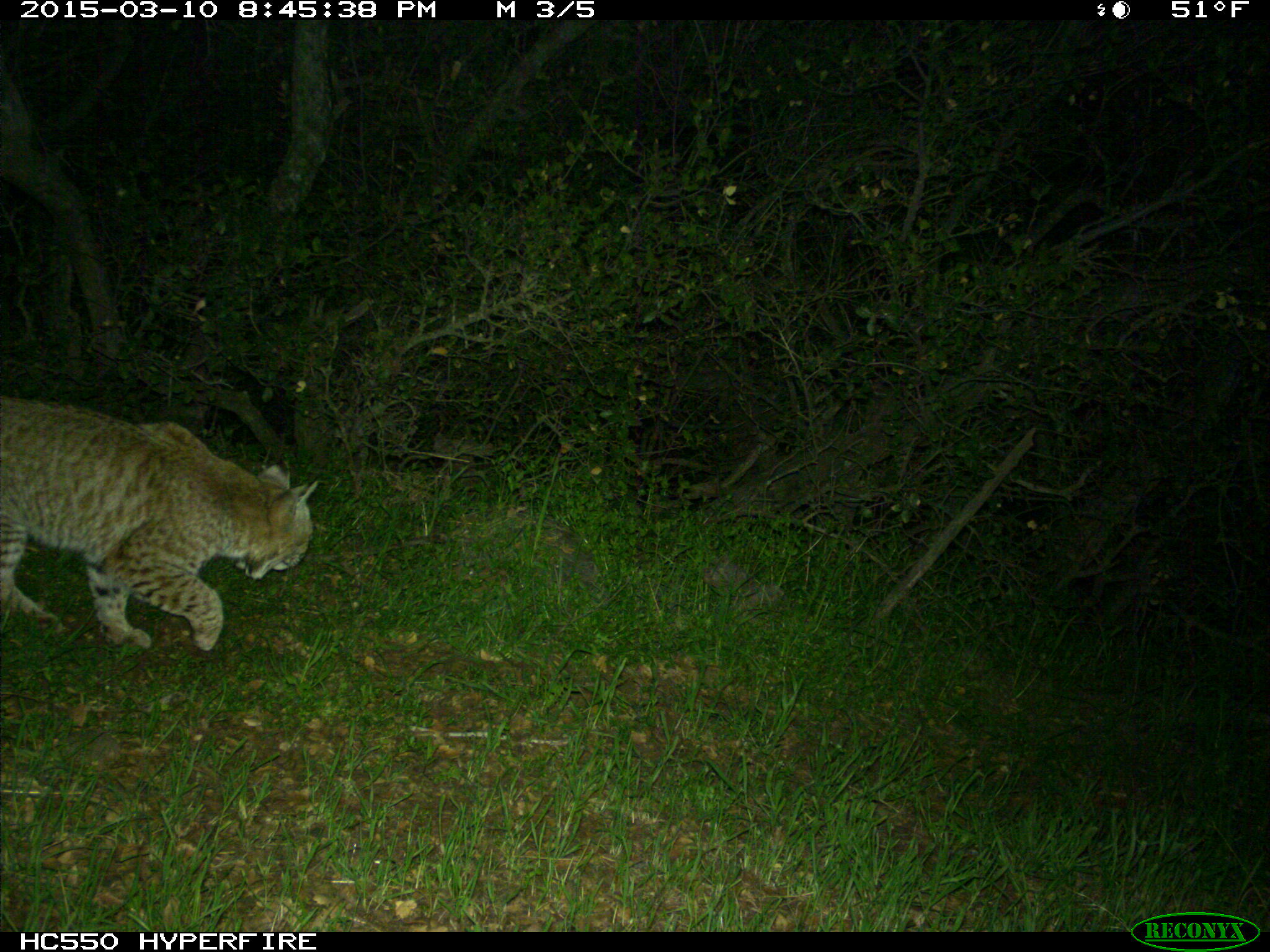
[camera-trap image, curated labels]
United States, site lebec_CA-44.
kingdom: Animalia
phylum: Chordata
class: Mammalia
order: Carnivora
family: Felidae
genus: Lynx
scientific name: Lynx rufus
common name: bobcat